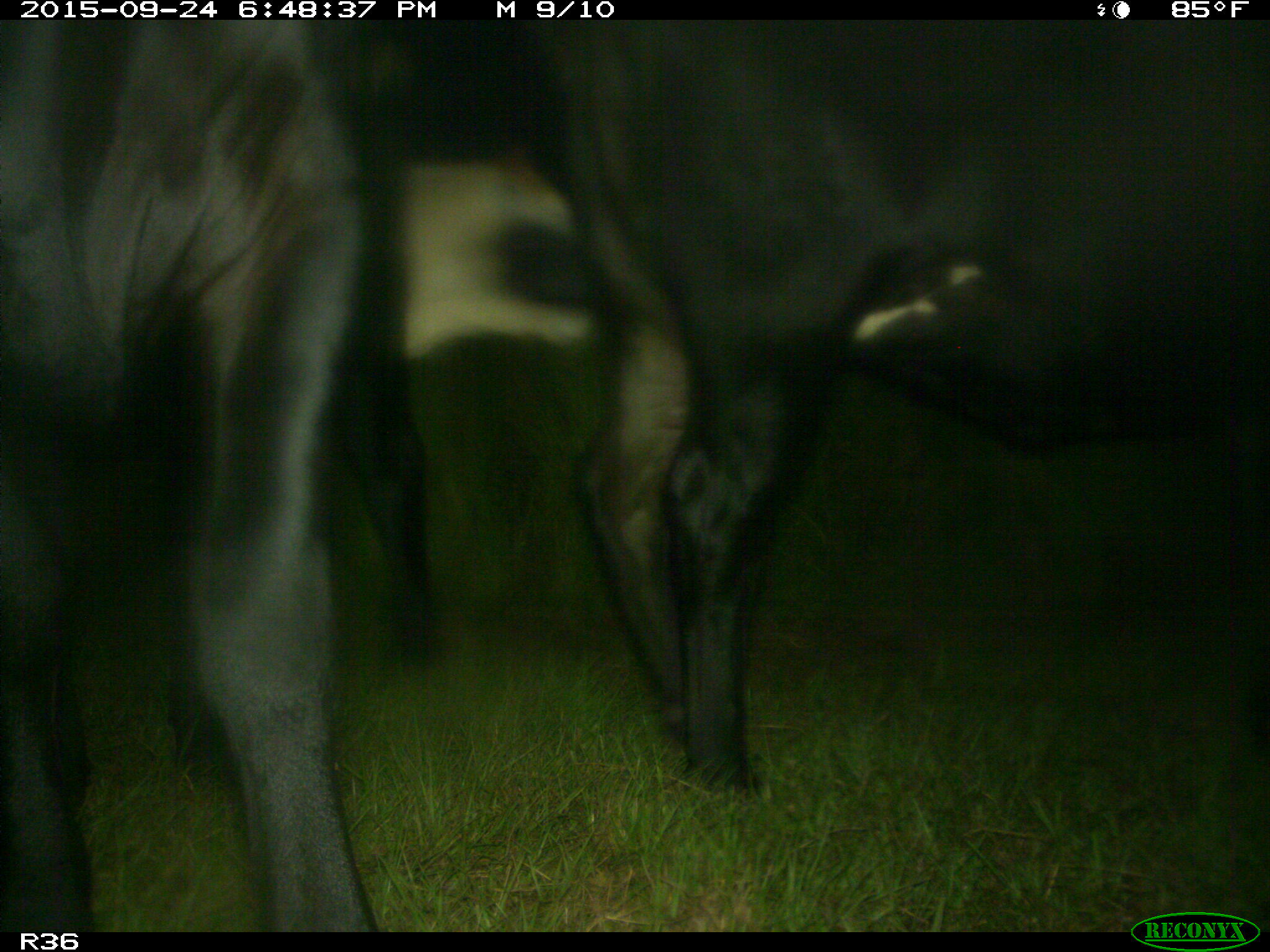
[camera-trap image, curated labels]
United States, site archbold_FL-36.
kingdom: Animalia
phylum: Chordata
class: Mammalia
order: Artiodactyla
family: Bovidae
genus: Bos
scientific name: Bos taurus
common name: domestic cow